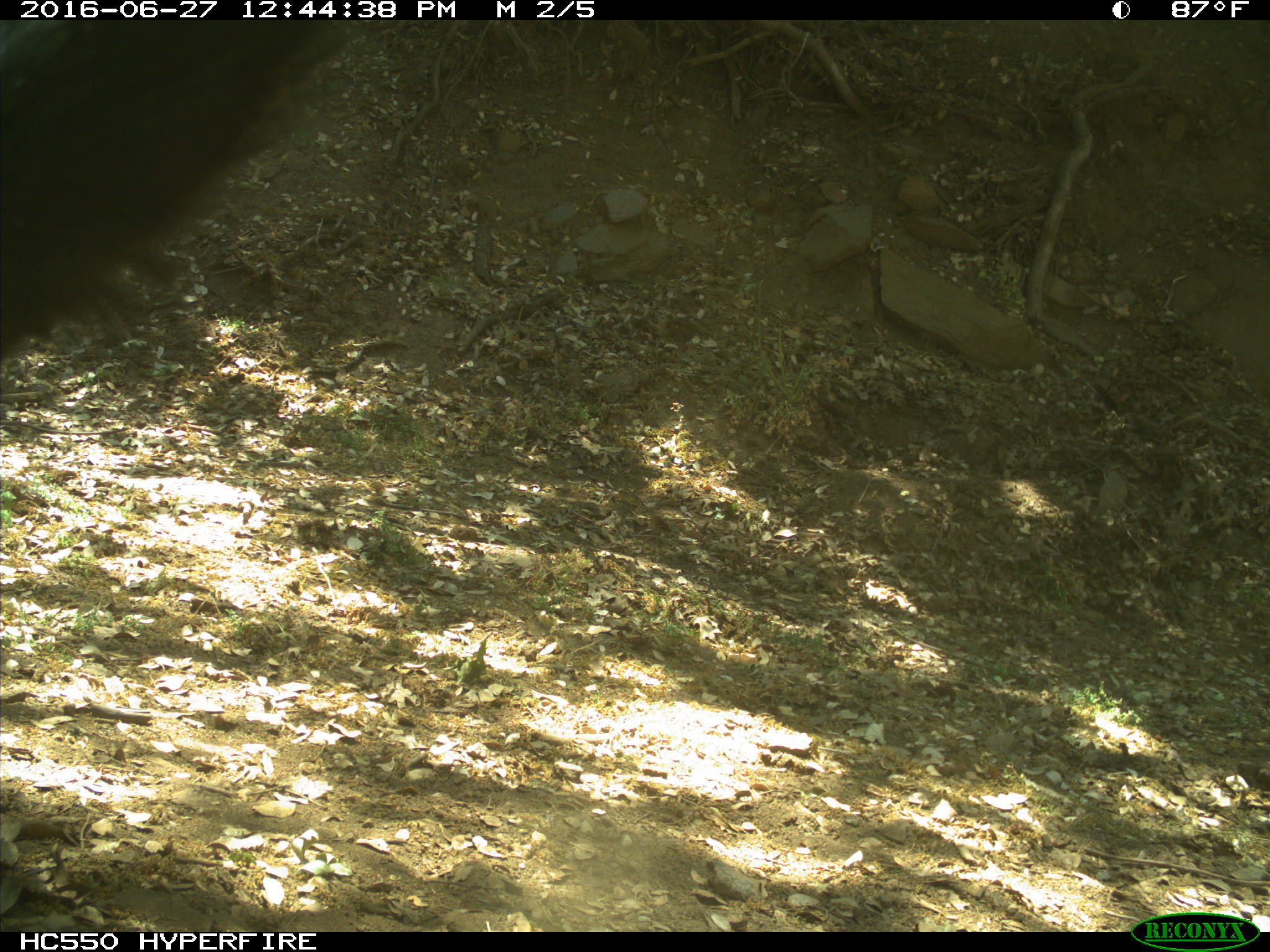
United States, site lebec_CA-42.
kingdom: Animalia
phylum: Chordata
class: Mammalia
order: Artiodactyla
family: Bovidae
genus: Bos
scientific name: Bos taurus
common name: domestic cow